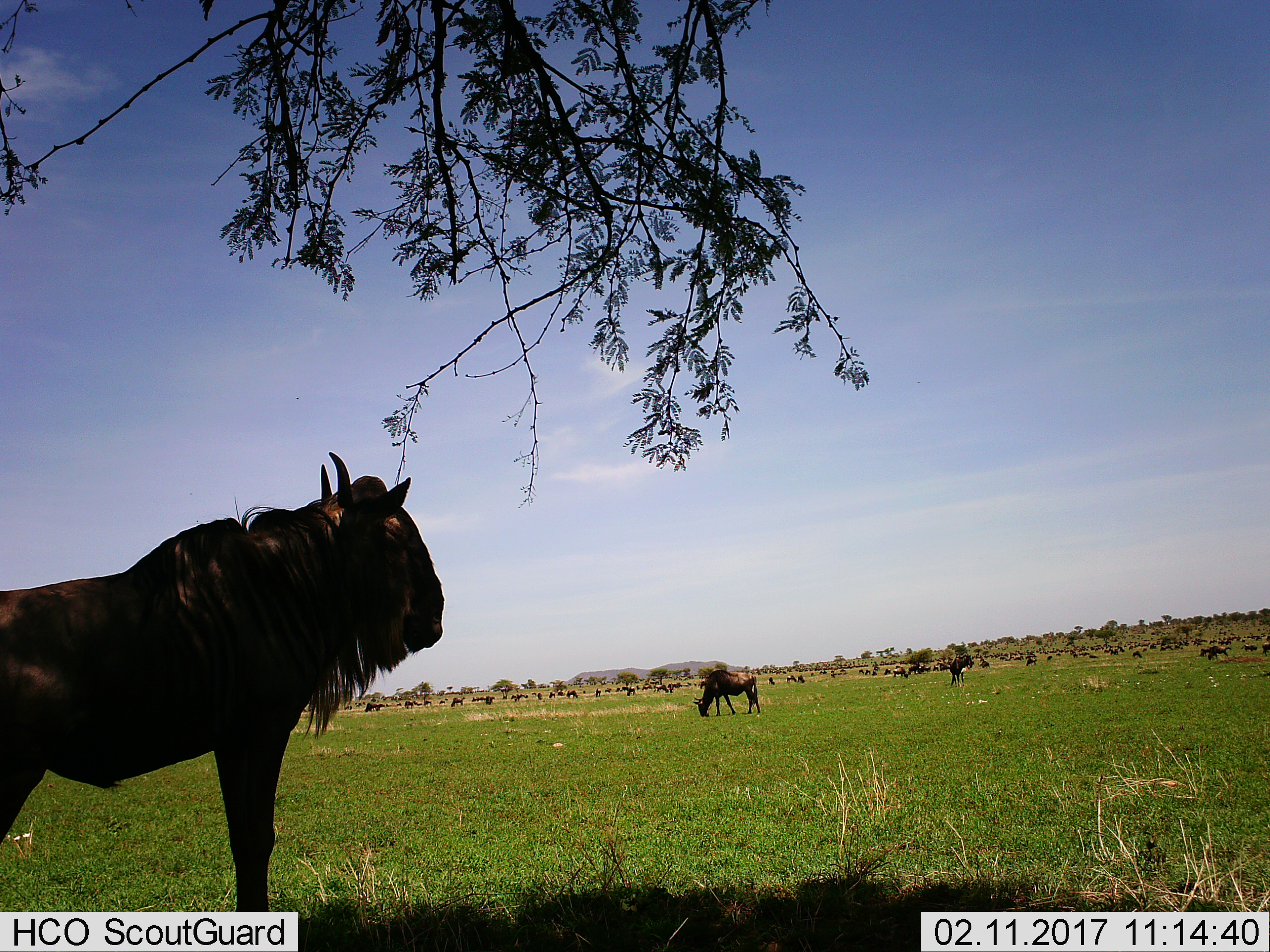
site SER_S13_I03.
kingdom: Animalia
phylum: Chordata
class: Mammalia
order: Artiodactyla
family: Bovidae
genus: Connochaetes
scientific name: Connochaetes taurinus taurinus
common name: blue wildebeest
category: wildebeestblue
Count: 51+.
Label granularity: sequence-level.